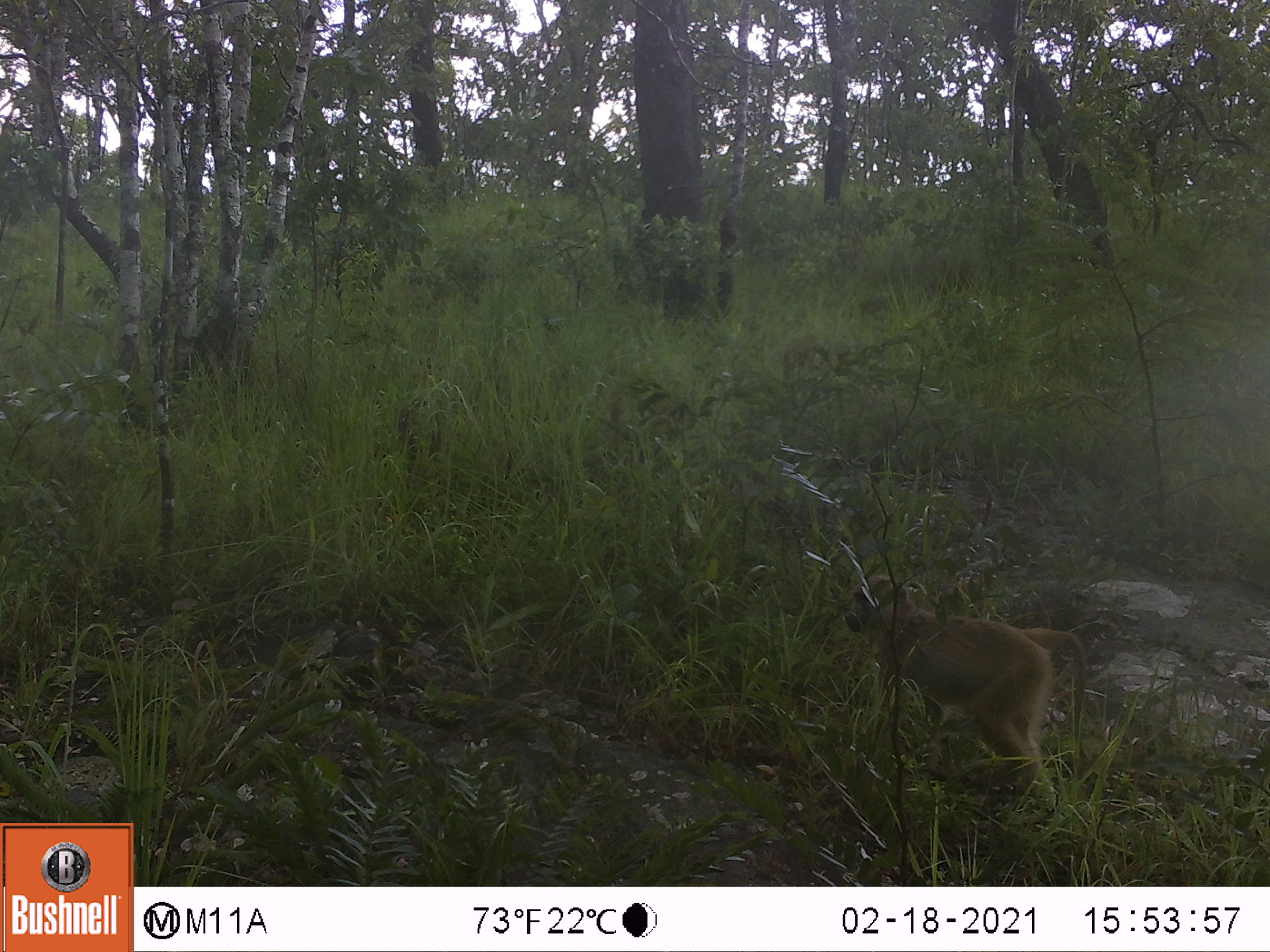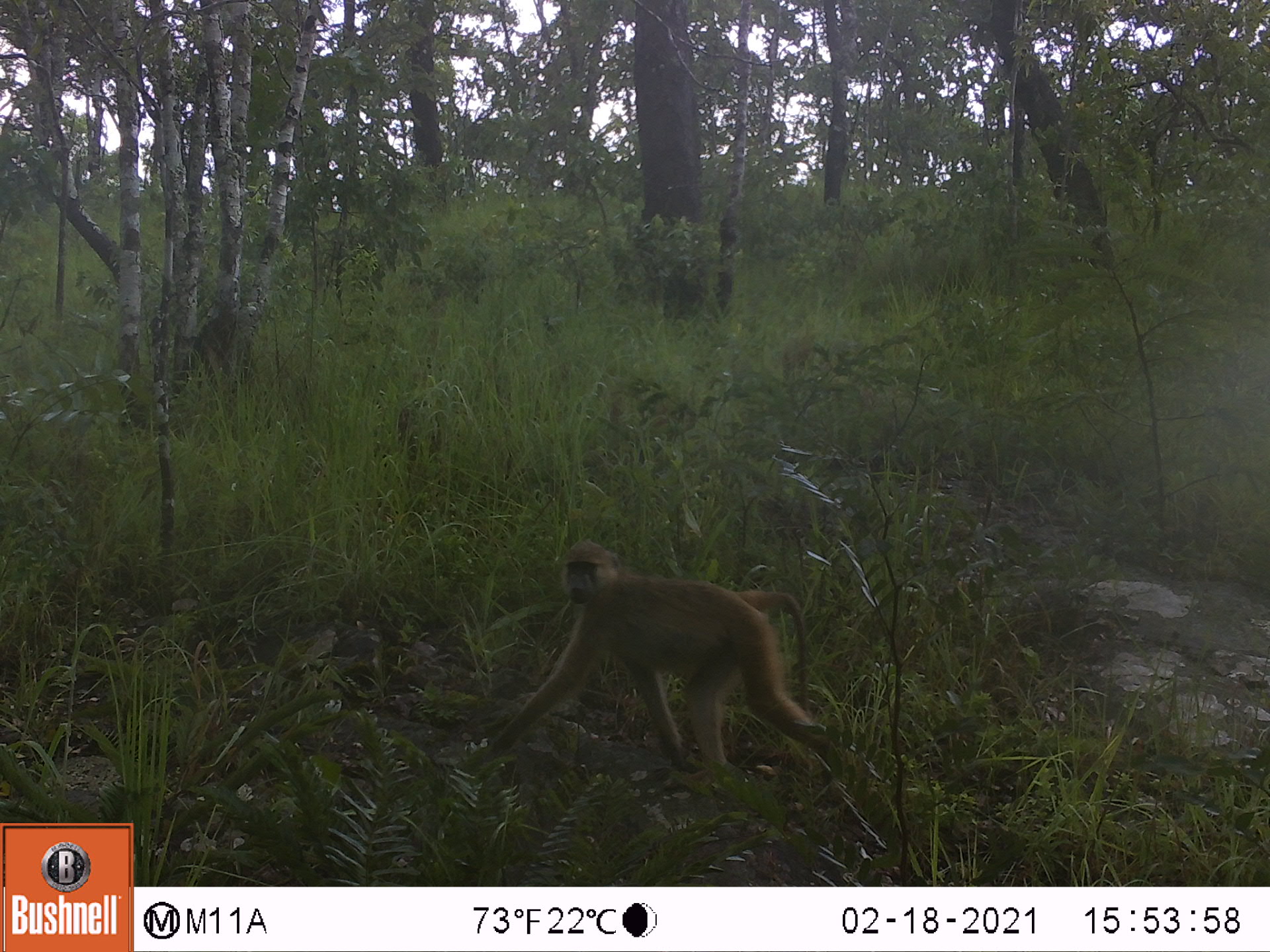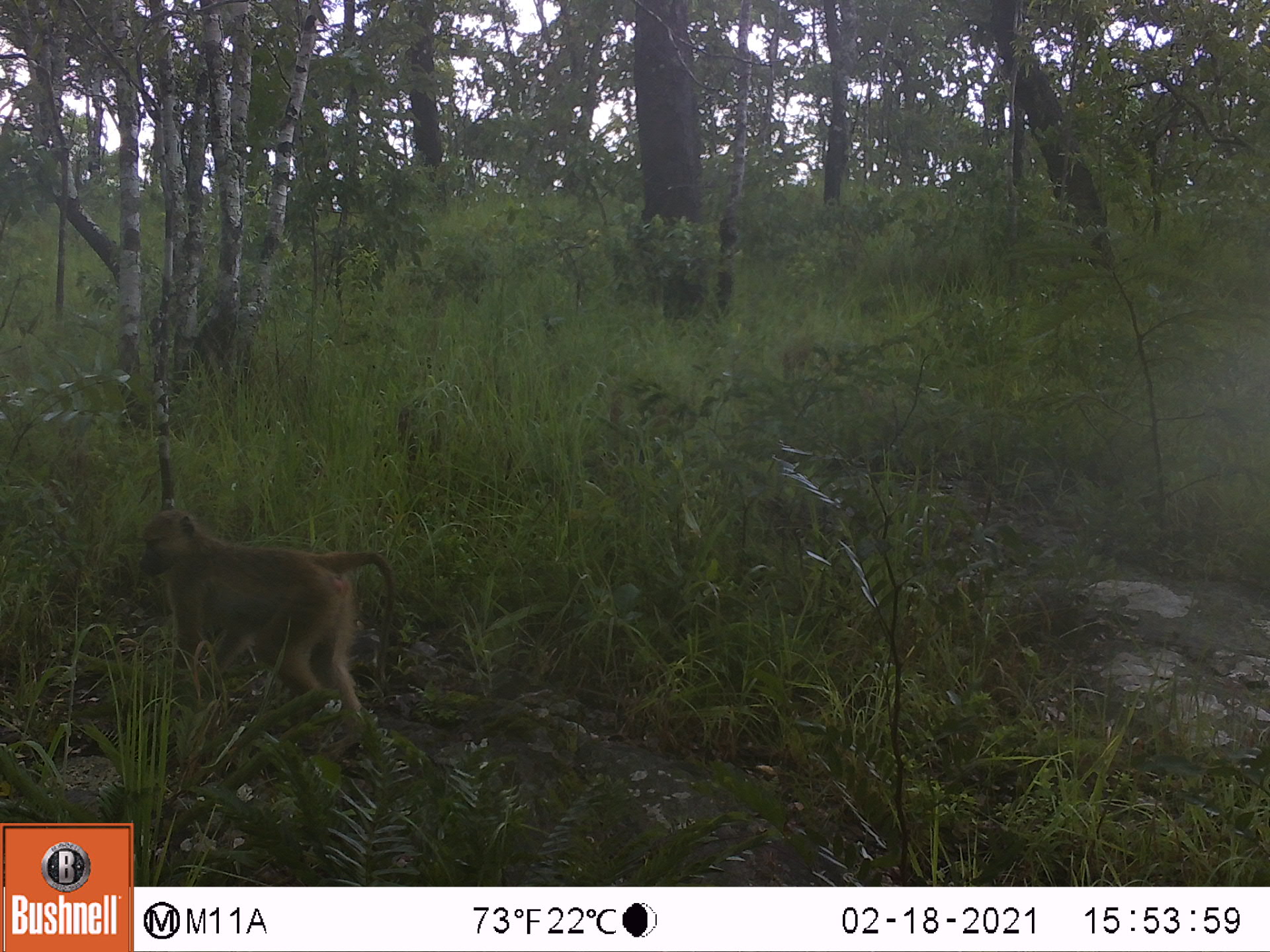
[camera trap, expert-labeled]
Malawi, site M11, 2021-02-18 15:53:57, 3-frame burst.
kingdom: Animalia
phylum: Chordata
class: Mammalia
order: Primates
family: Cercopithecidae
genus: Papio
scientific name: Papio cynocephalus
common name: yellow baboon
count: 1